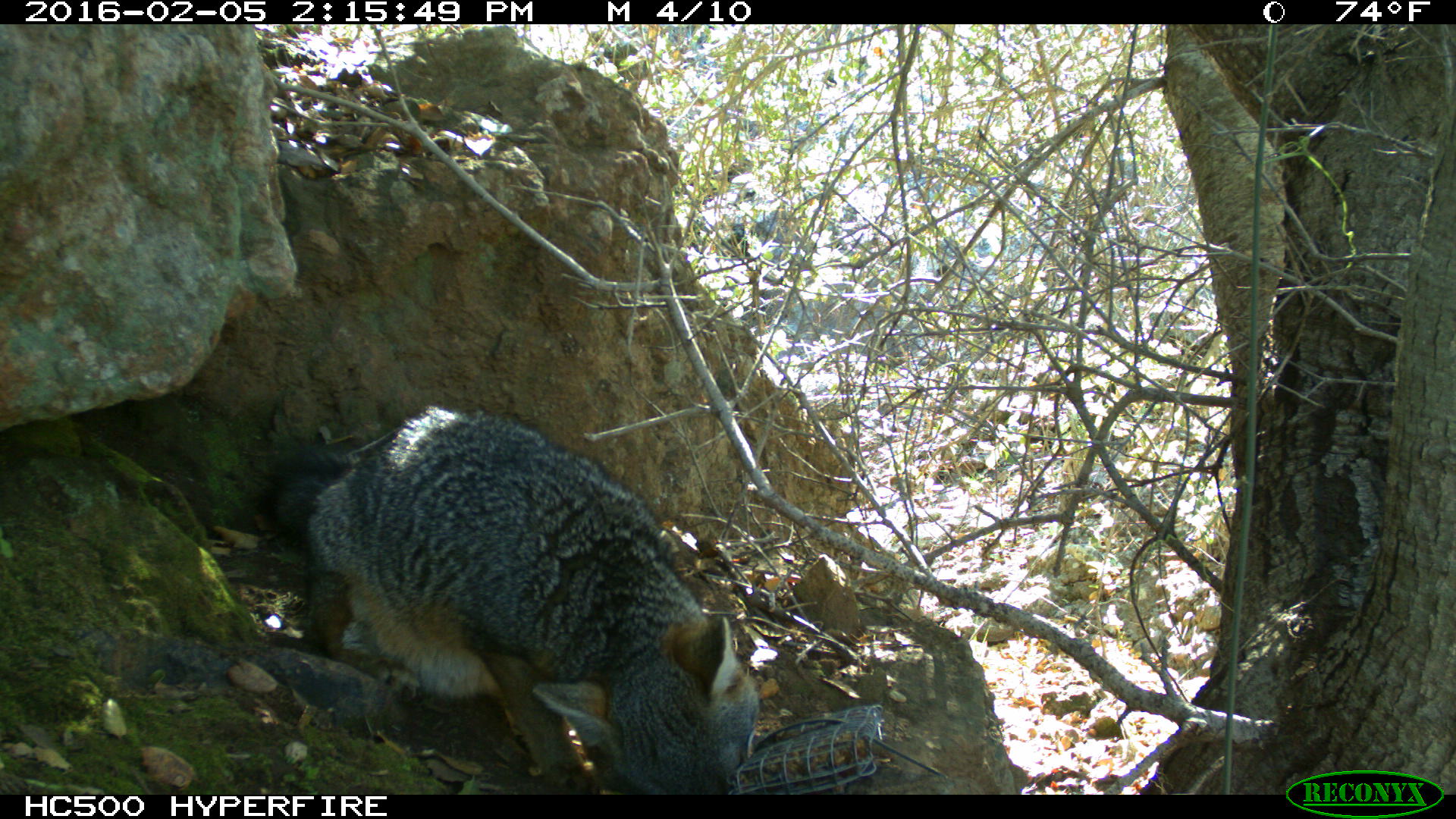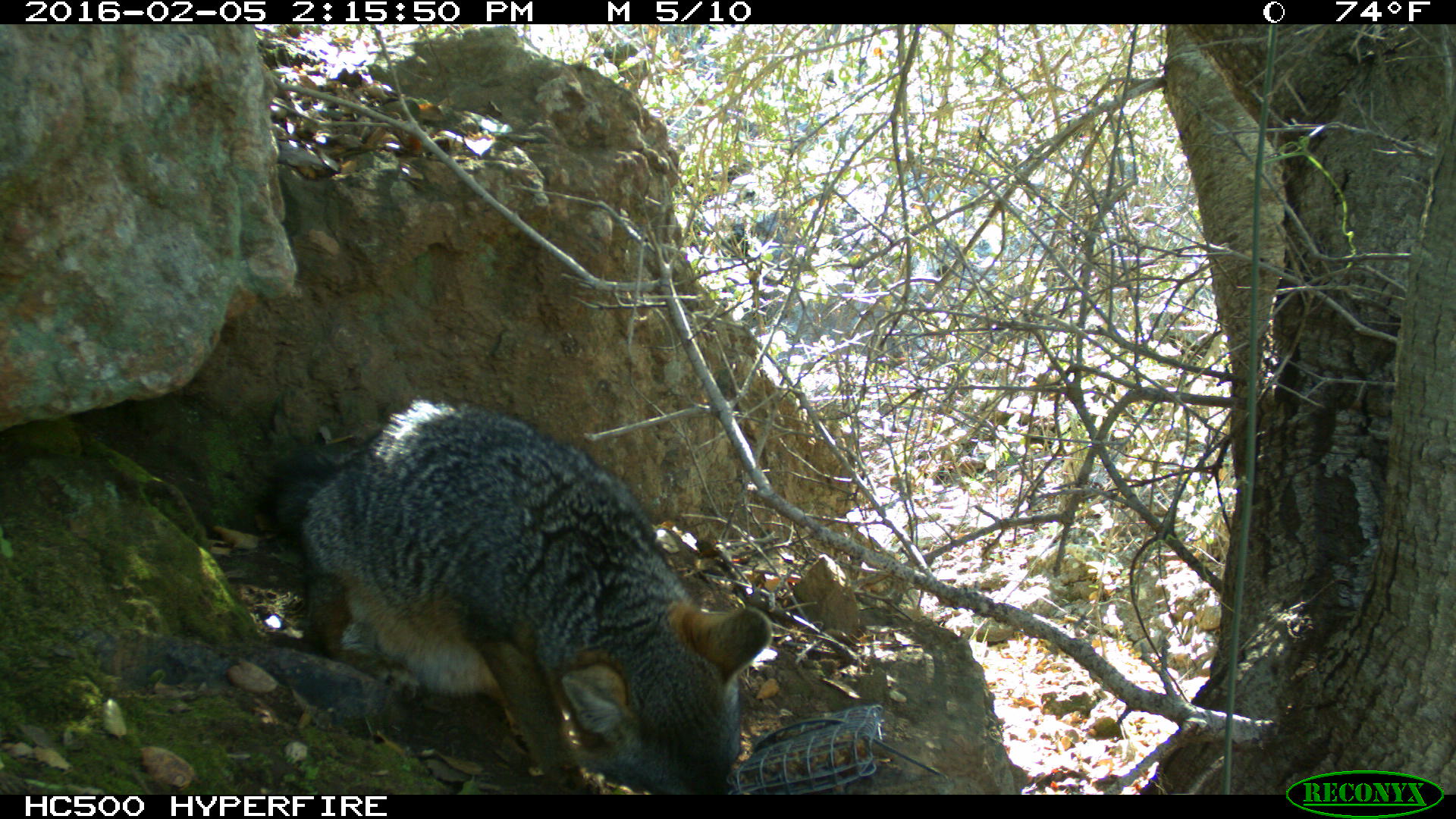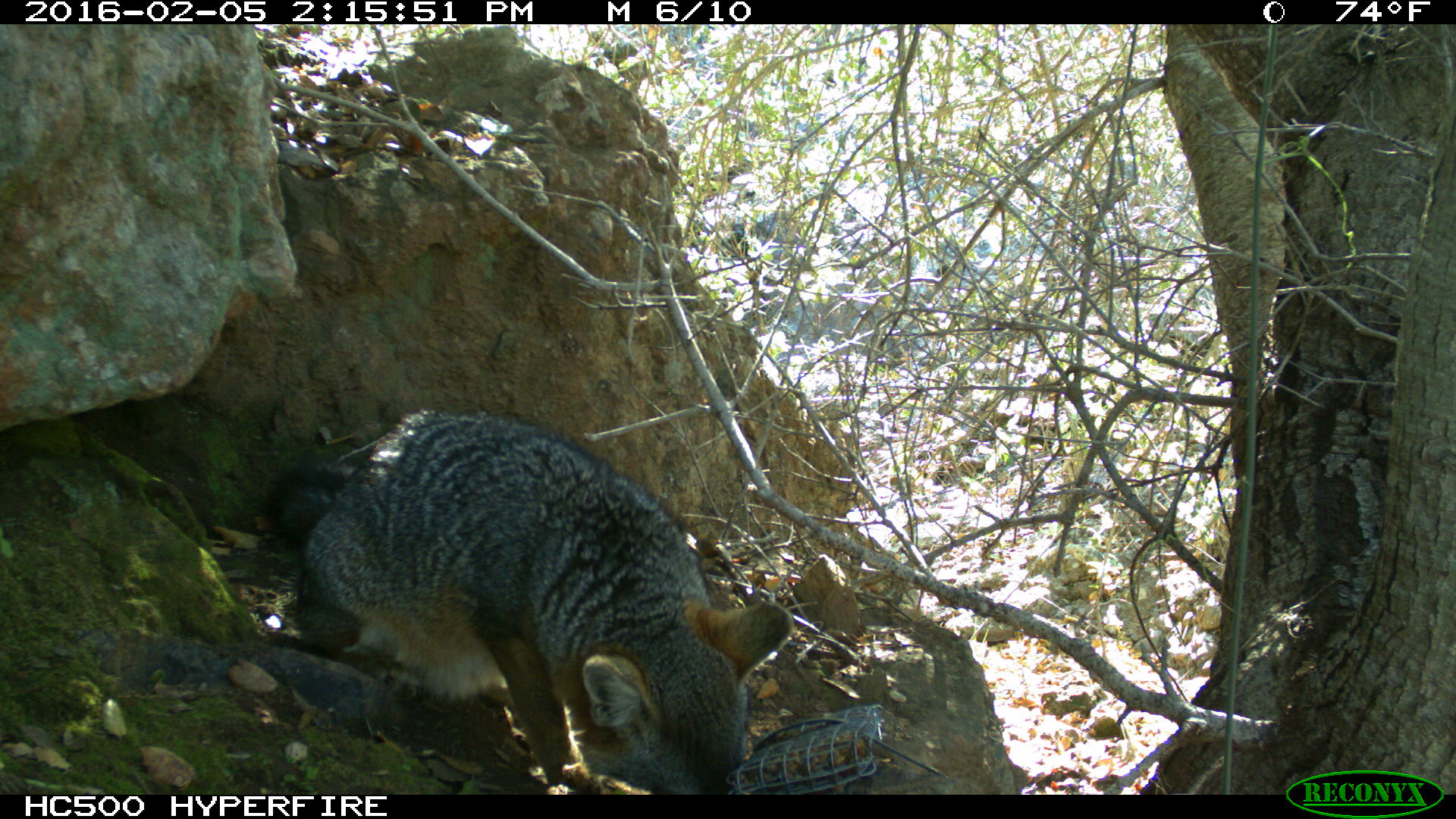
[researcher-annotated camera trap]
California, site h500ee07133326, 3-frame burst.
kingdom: Animalia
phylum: Chordata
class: Mammalia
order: Carnivora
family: Canidae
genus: Urocyon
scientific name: Urocyon littoralis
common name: island fox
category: fox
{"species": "fox (island fox) (Urocyon littoralis)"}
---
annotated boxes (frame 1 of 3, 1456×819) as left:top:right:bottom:
fox: 257:404:757:795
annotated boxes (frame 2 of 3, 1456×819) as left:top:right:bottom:
fox: 254:398:771:794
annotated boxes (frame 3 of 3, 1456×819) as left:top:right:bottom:
fox: 269:406:795:794